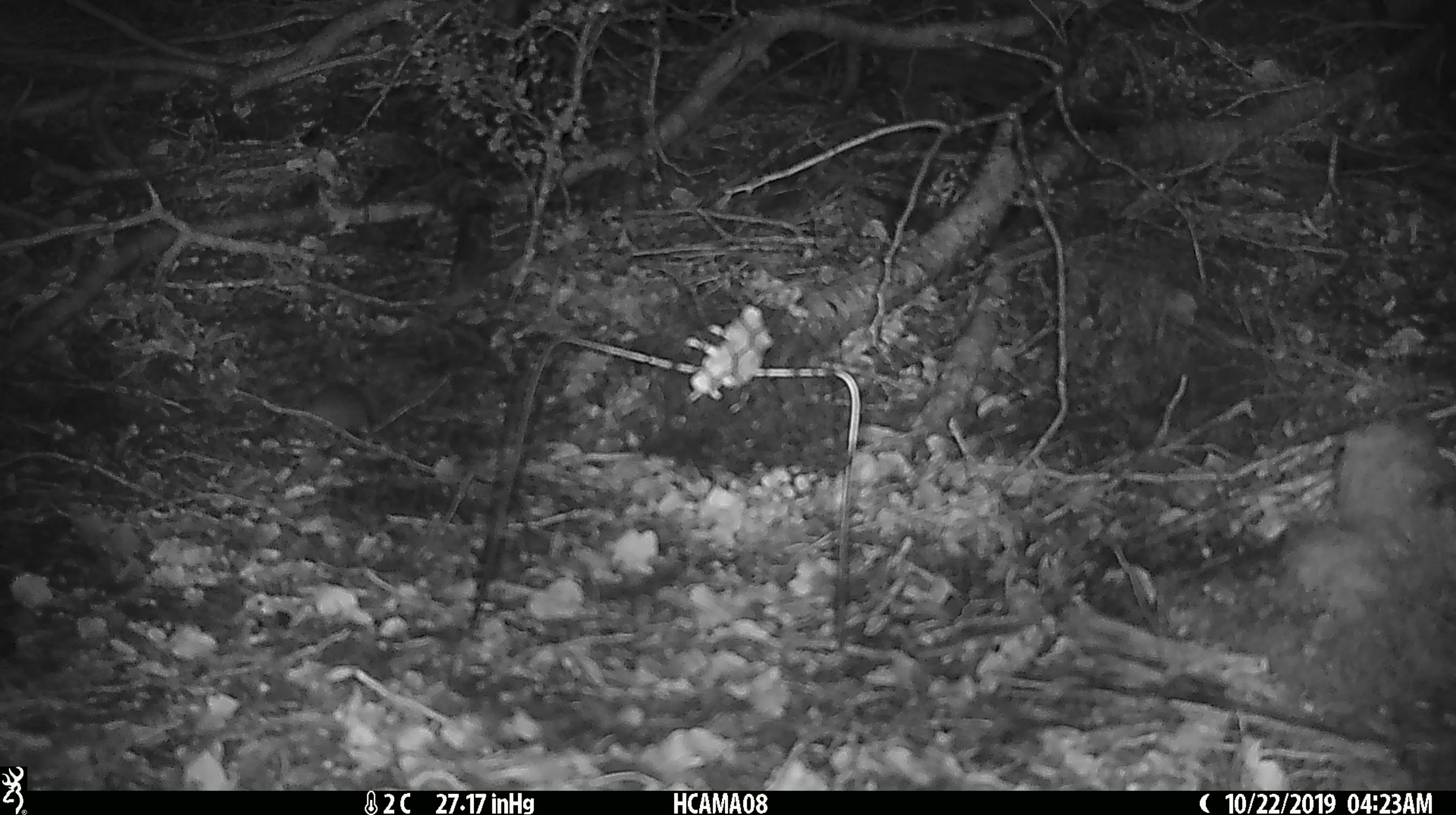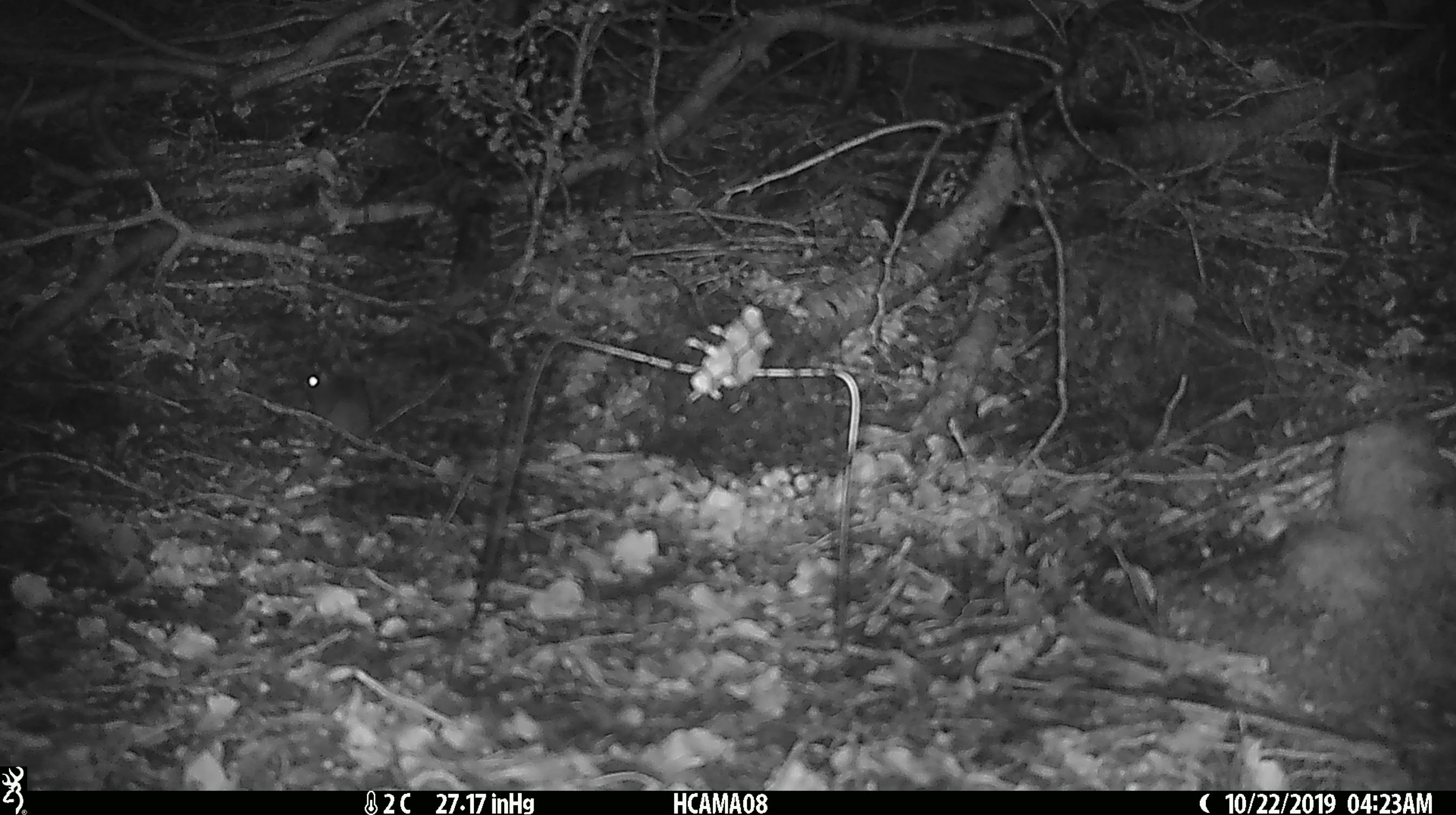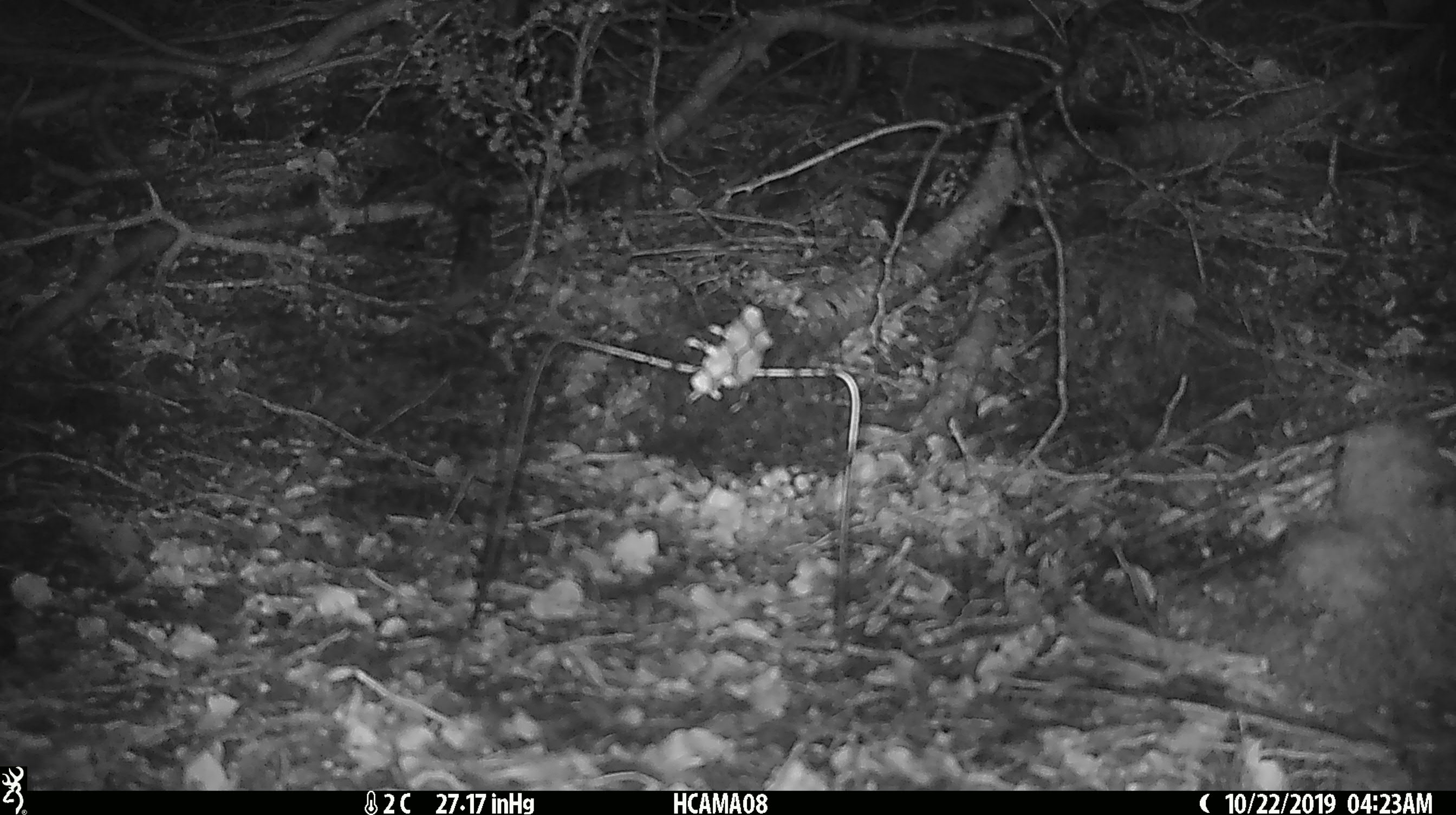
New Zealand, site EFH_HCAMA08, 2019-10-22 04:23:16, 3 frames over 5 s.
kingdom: Animalia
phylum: Chordata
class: Mammalia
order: Rodentia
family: Muridae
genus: Mus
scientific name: Mus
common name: mouse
Mouse (Mus).